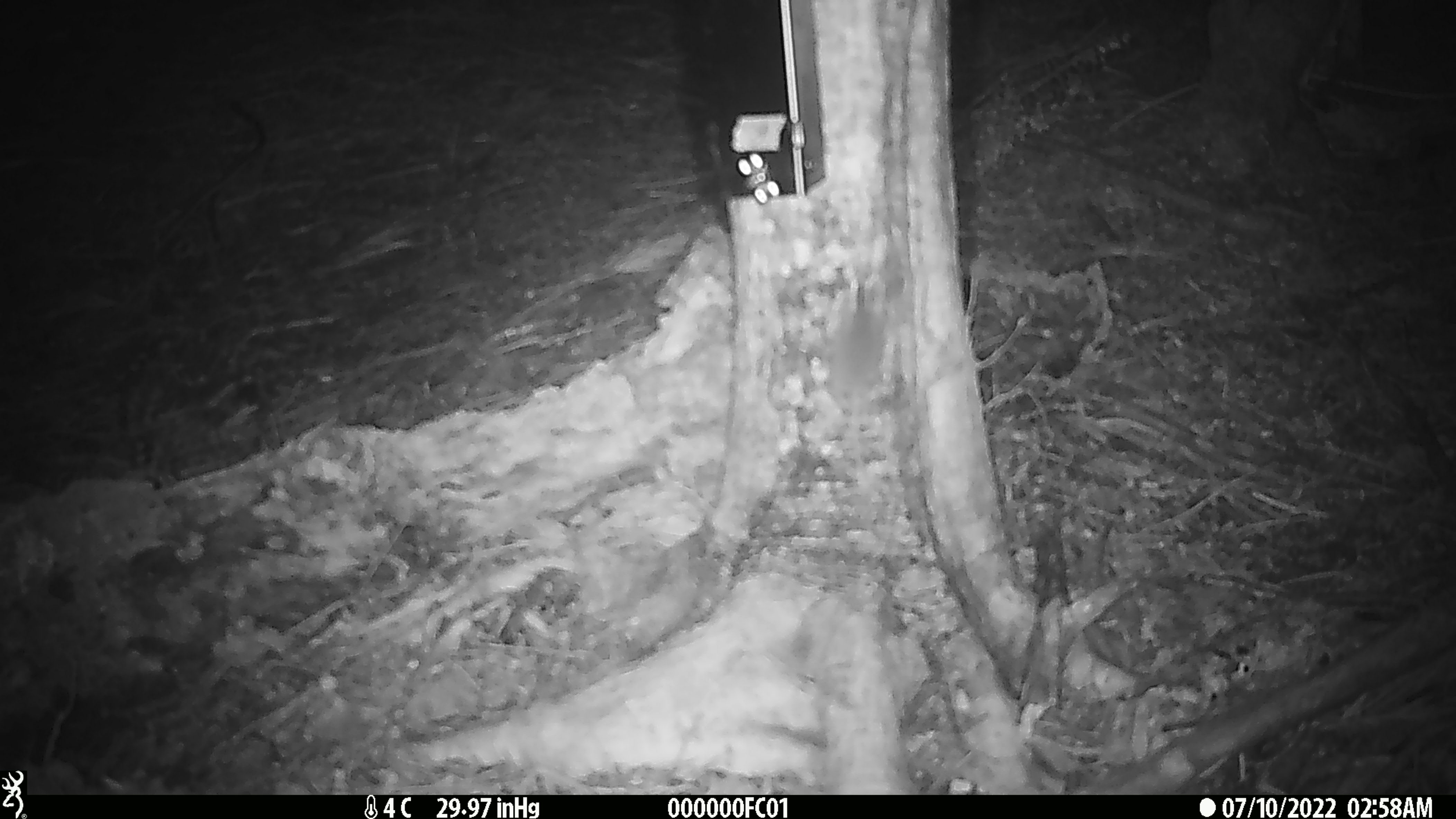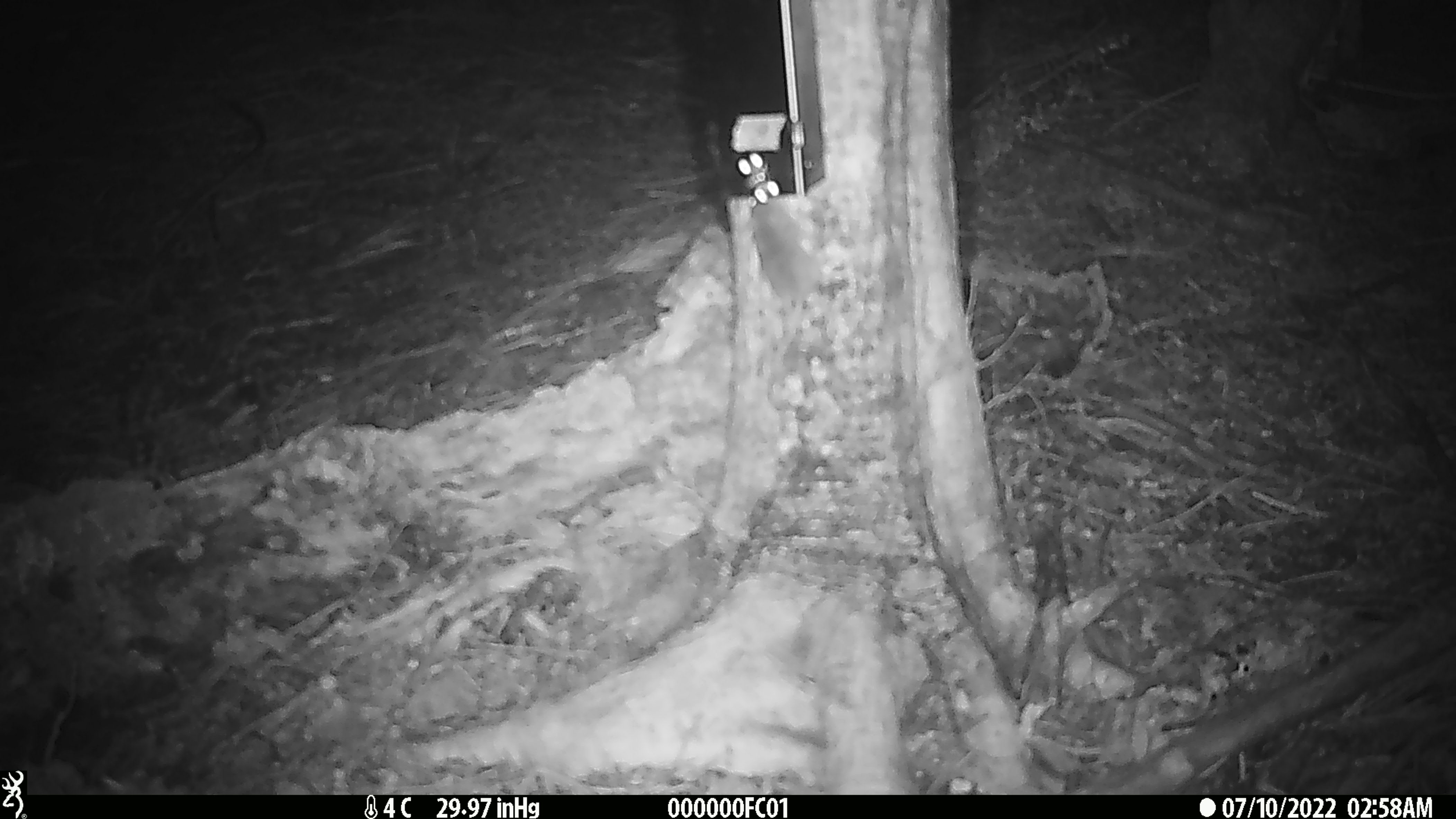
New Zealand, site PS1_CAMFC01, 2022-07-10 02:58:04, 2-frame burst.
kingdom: Animalia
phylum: Chordata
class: Mammalia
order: Rodentia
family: Muridae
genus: Mus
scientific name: Mus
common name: mouse